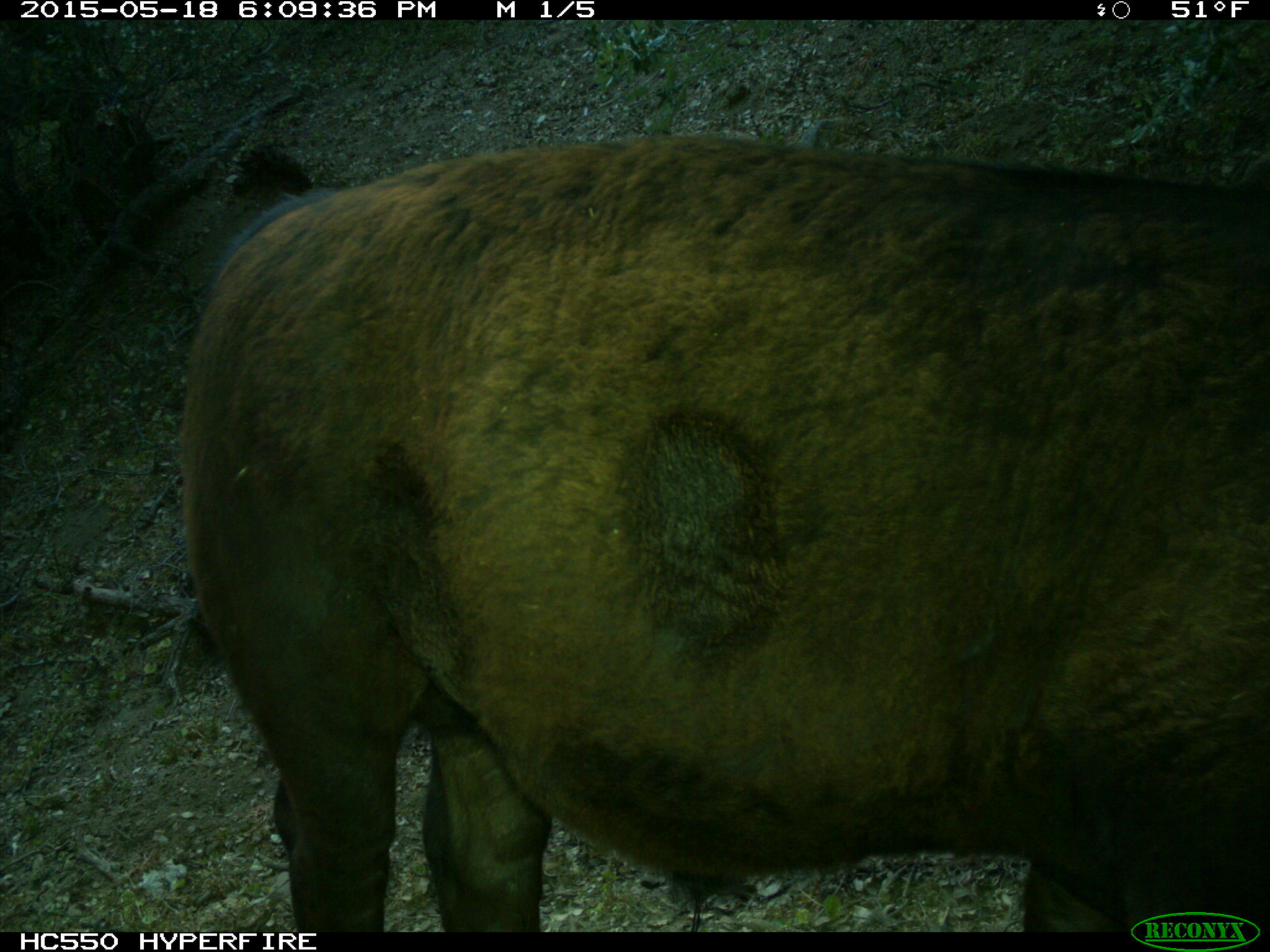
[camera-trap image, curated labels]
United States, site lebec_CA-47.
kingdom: Animalia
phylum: Chordata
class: Mammalia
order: Artiodactyla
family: Bovidae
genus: Bos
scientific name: Bos taurus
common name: domestic cow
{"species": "Bos taurus (domestic cow)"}